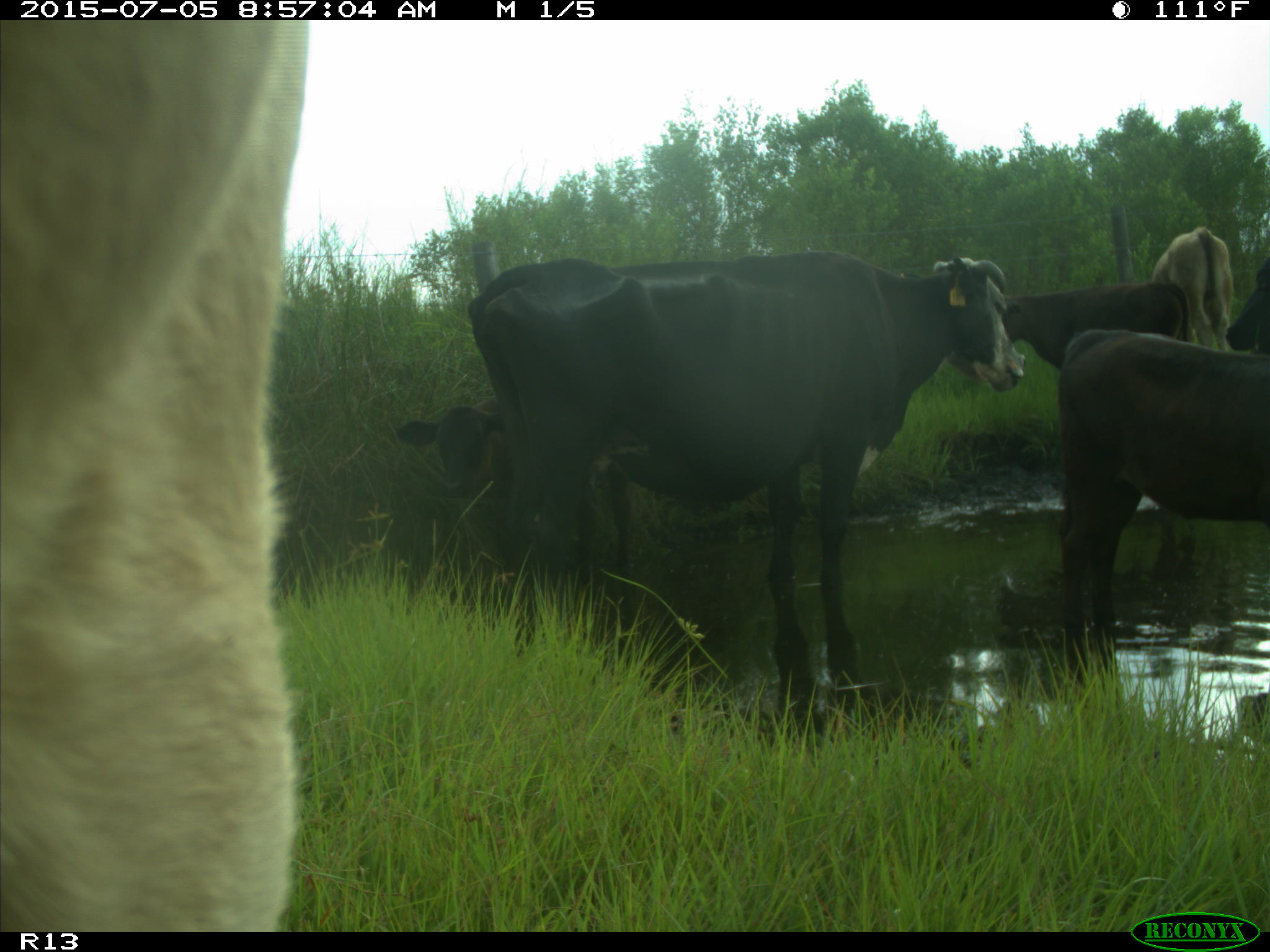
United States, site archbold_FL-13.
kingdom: Animalia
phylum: Chordata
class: Mammalia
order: Artiodactyla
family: Bovidae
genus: Bos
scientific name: Bos taurus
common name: domestic cow